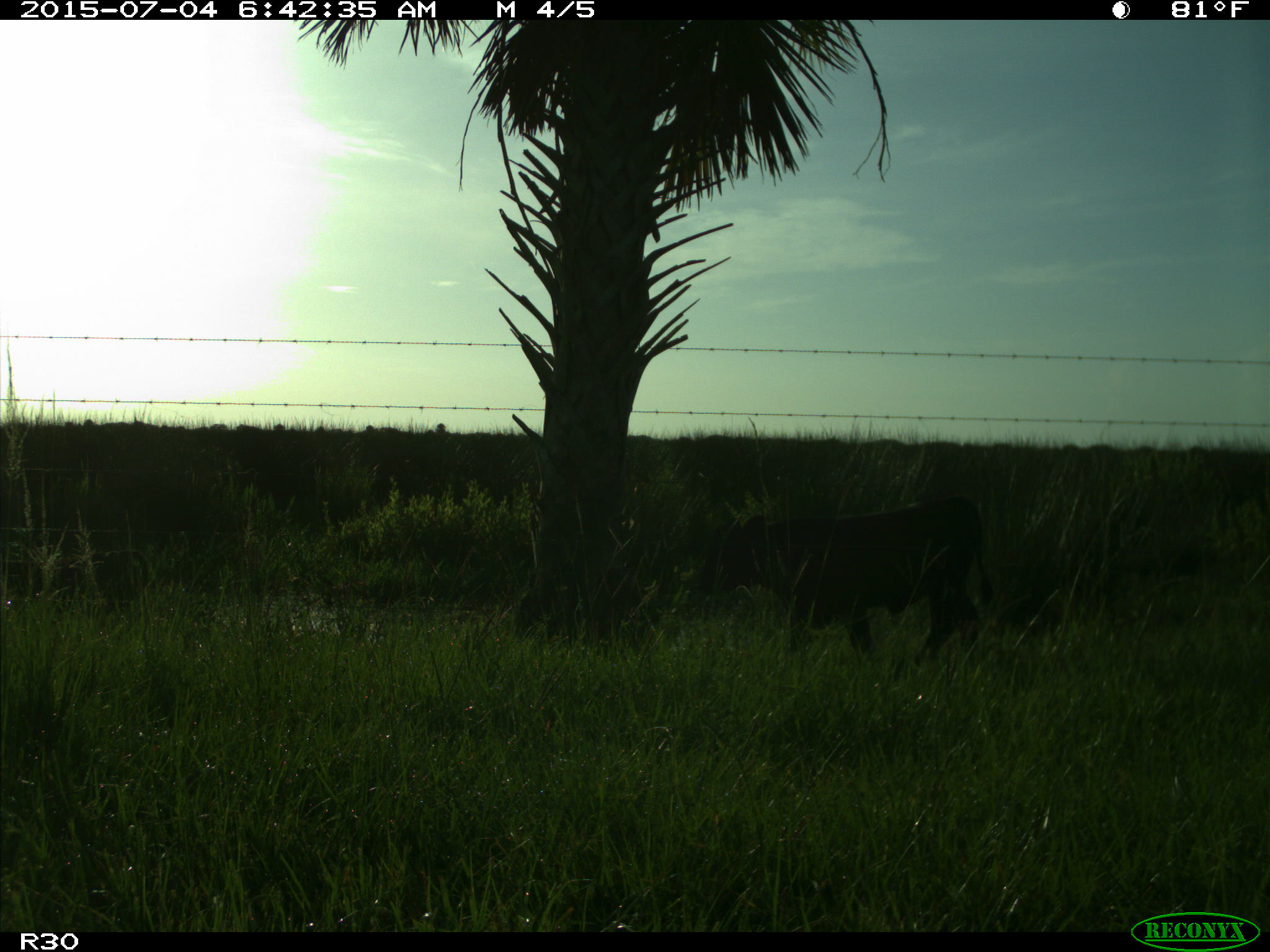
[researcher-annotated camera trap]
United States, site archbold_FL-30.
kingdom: Animalia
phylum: Chordata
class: Mammalia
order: Artiodactyla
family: Bovidae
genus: Bos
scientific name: Bos taurus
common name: domestic cow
Bos taurus (domestic cow).